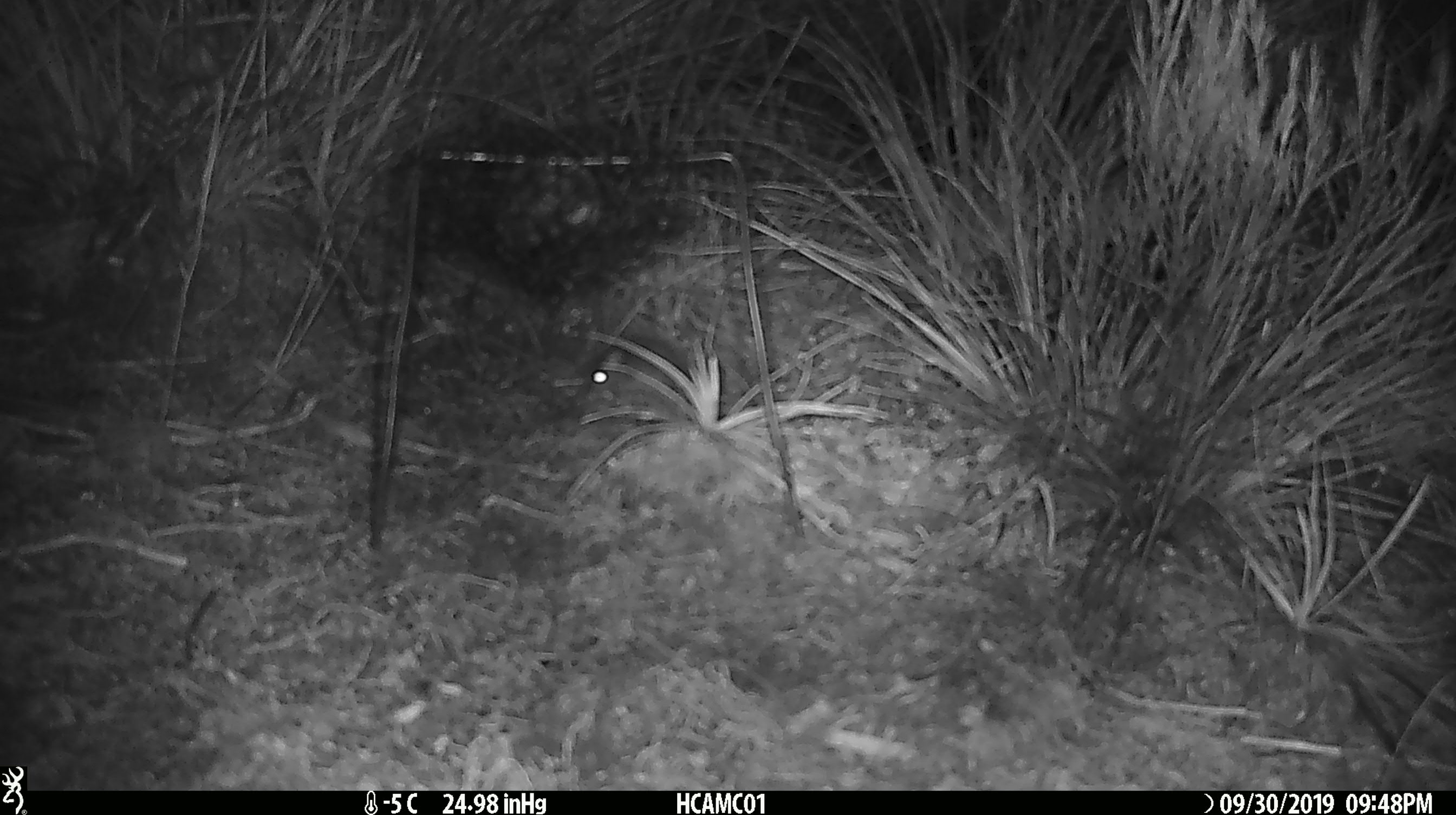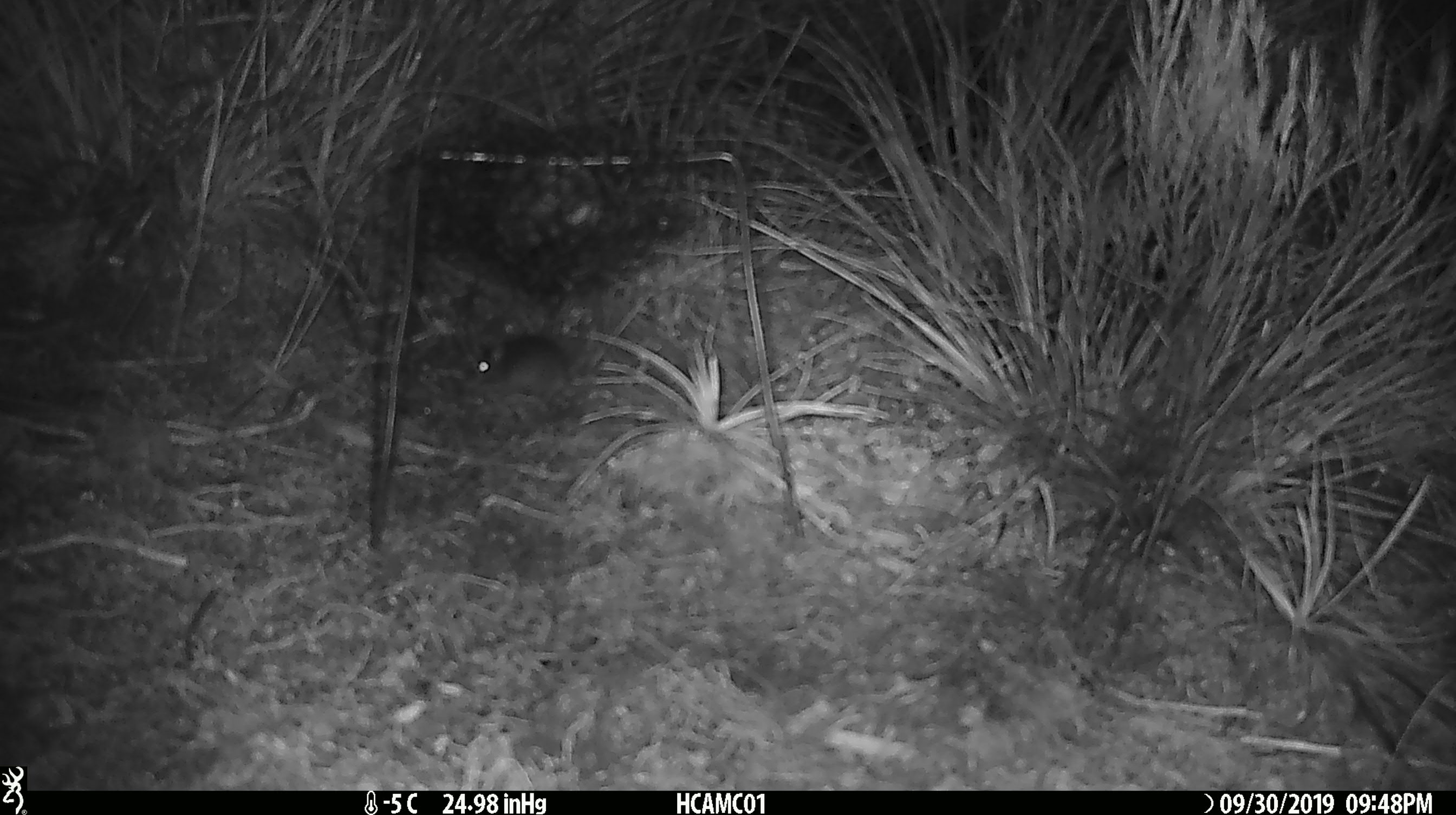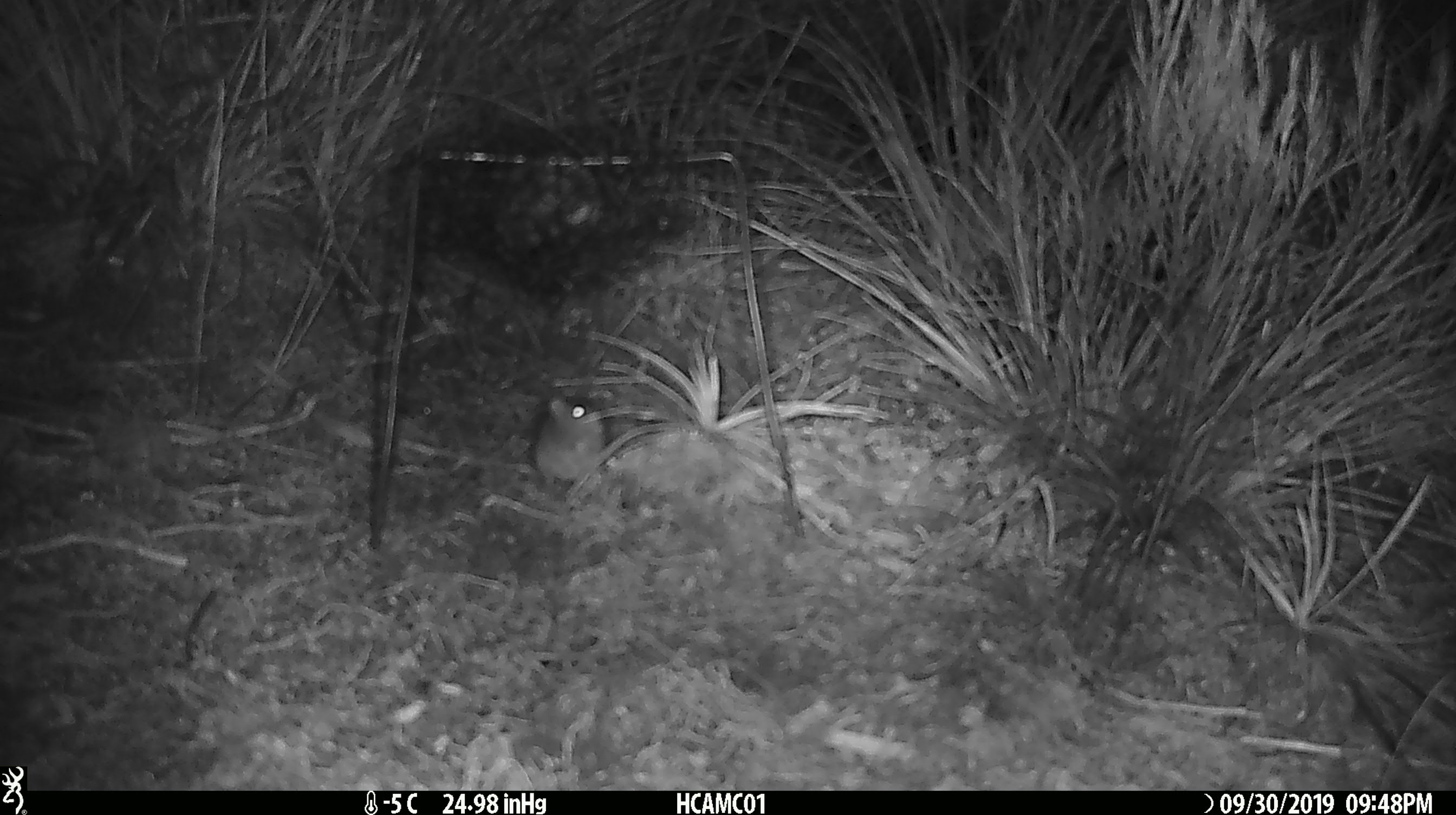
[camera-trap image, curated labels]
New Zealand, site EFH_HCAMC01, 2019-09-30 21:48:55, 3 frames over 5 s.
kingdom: Animalia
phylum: Chordata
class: Mammalia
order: Rodentia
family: Muridae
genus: Mus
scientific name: Mus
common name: mouse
Mouse (Mus).